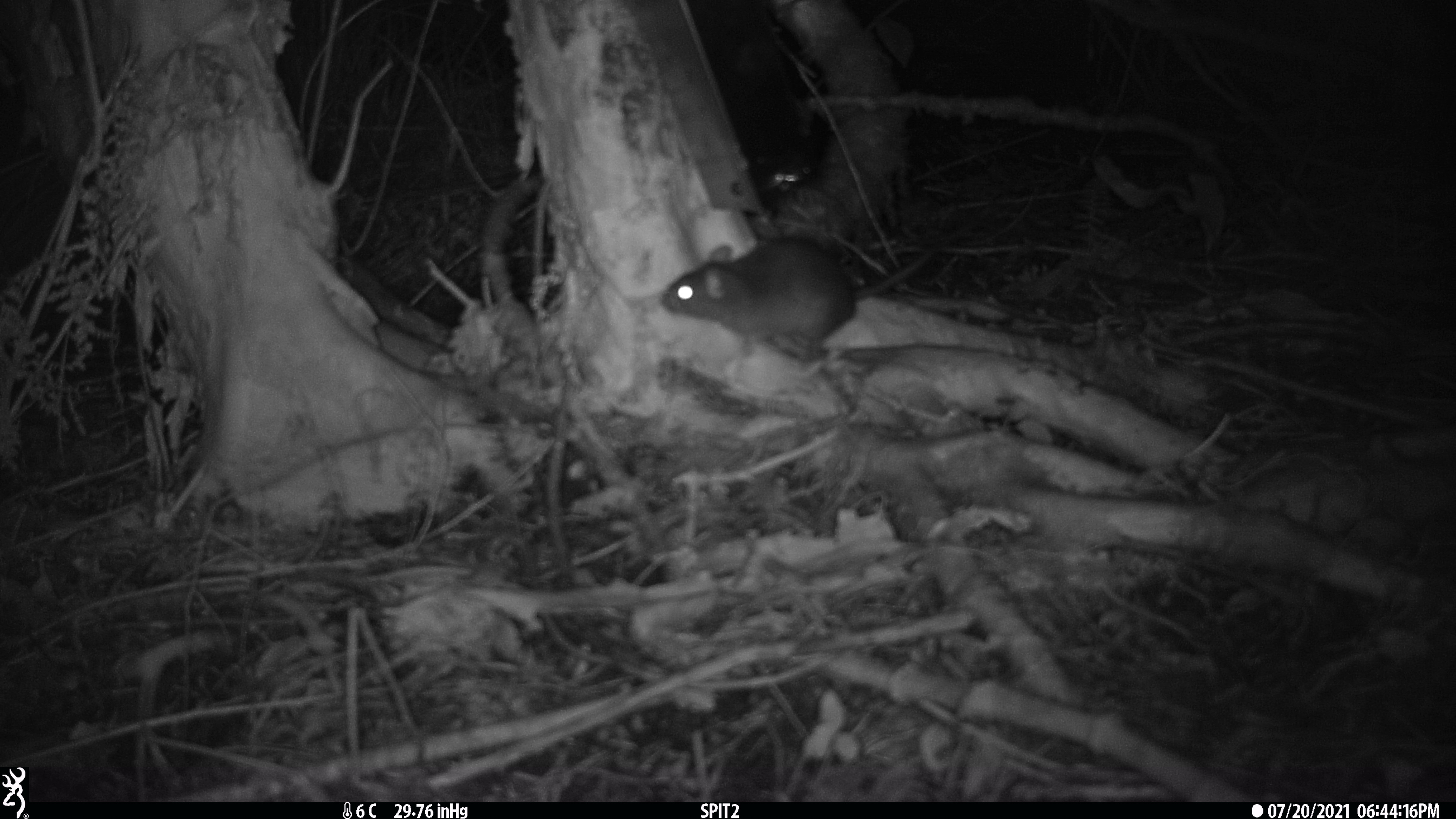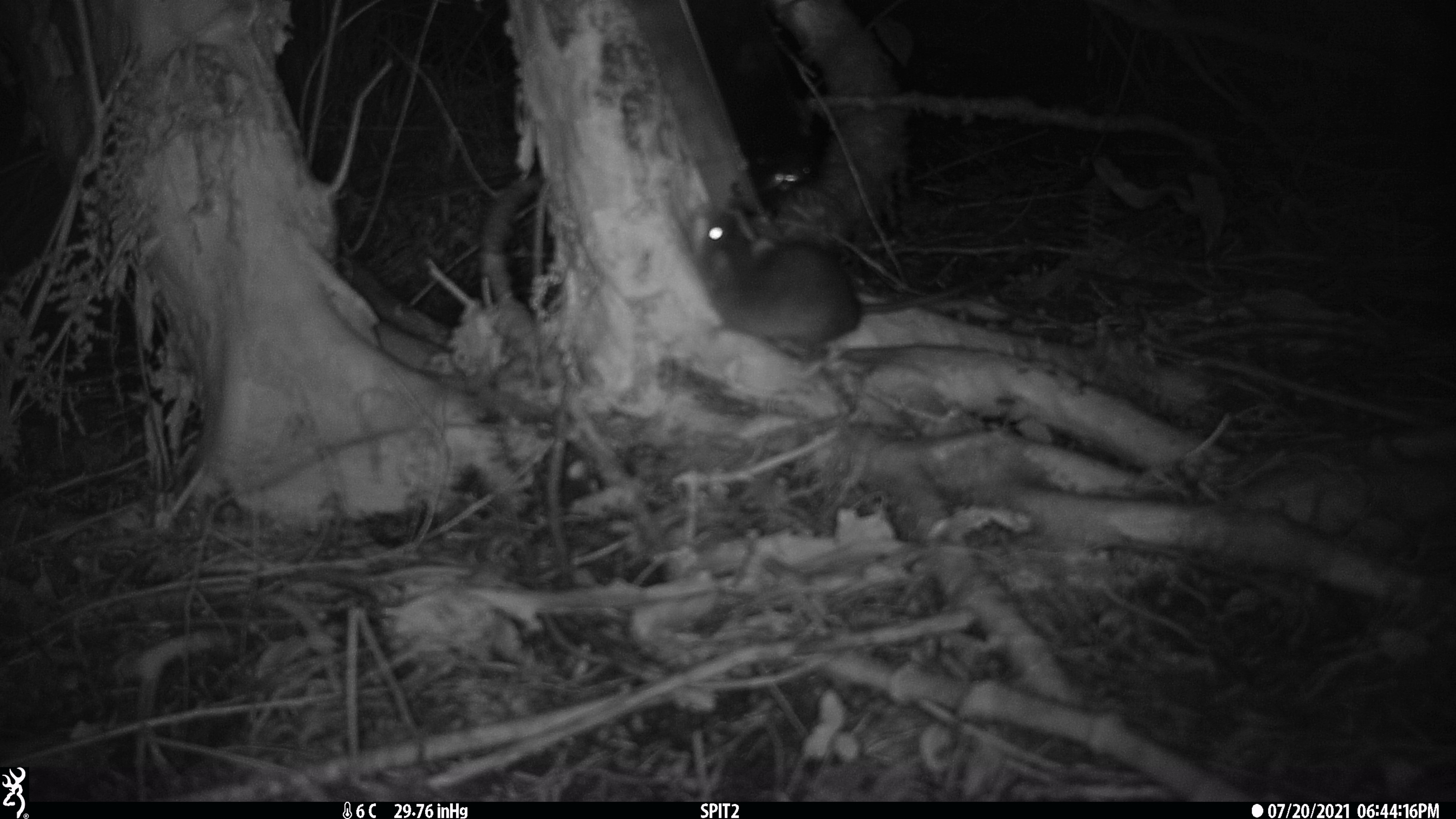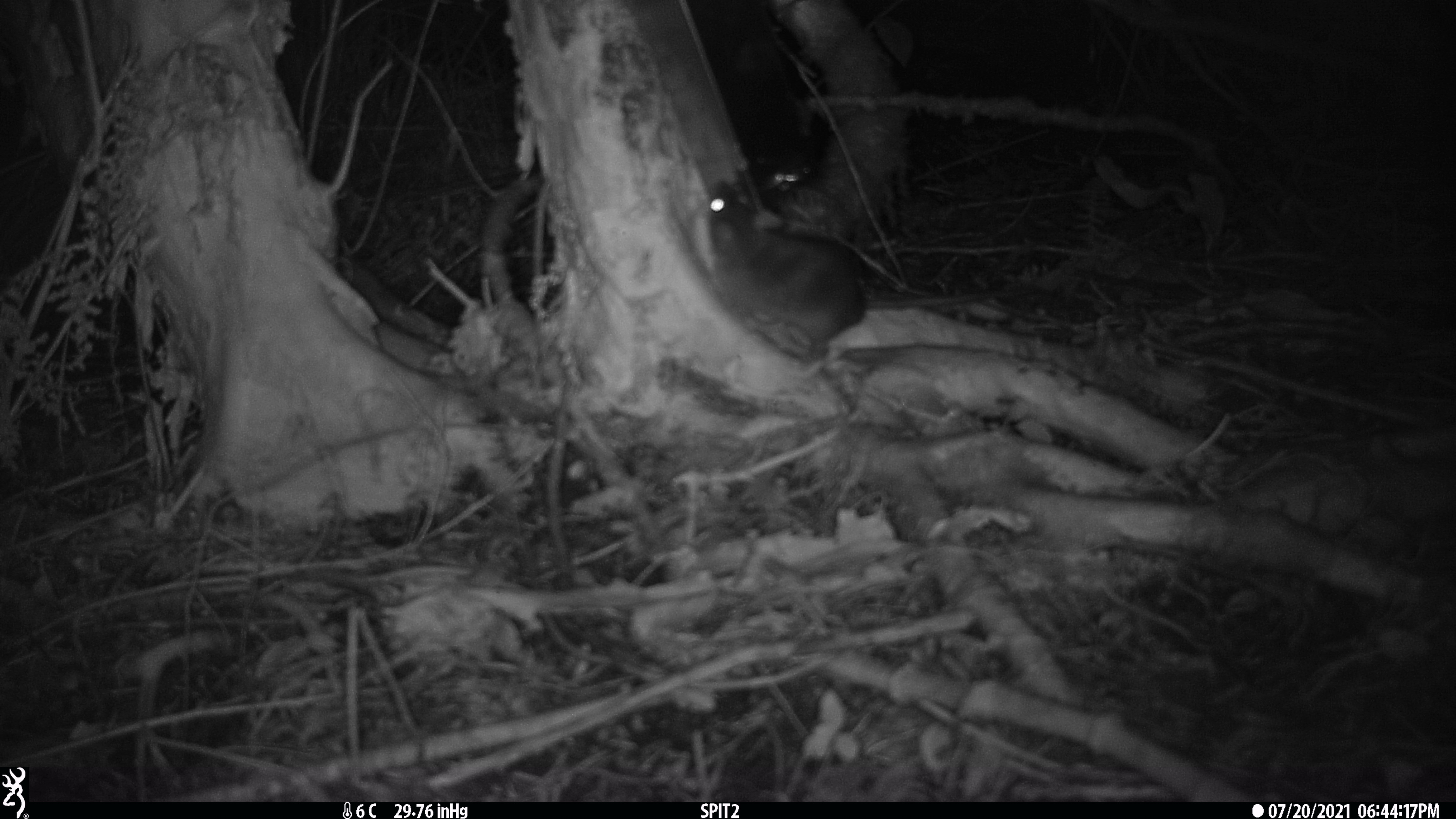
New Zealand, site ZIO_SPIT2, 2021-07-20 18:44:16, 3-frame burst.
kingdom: Animalia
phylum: Chordata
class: Mammalia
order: Rodentia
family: Muridae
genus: Rattus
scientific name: Rattus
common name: rat